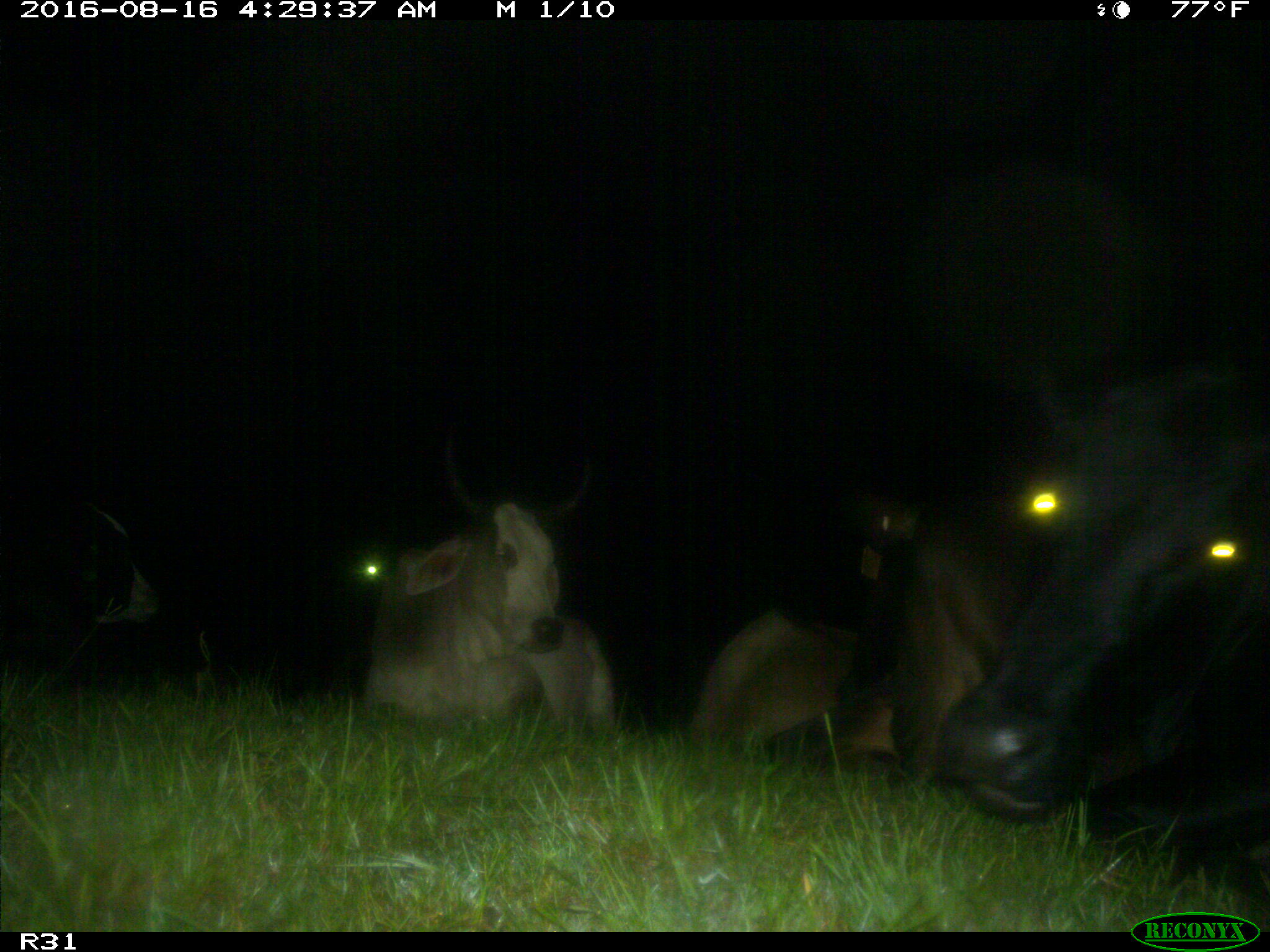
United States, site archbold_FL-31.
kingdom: Animalia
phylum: Chordata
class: Mammalia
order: Artiodactyla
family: Bovidae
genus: Bos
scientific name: Bos taurus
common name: domestic cow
Bos taurus (domestic cow).